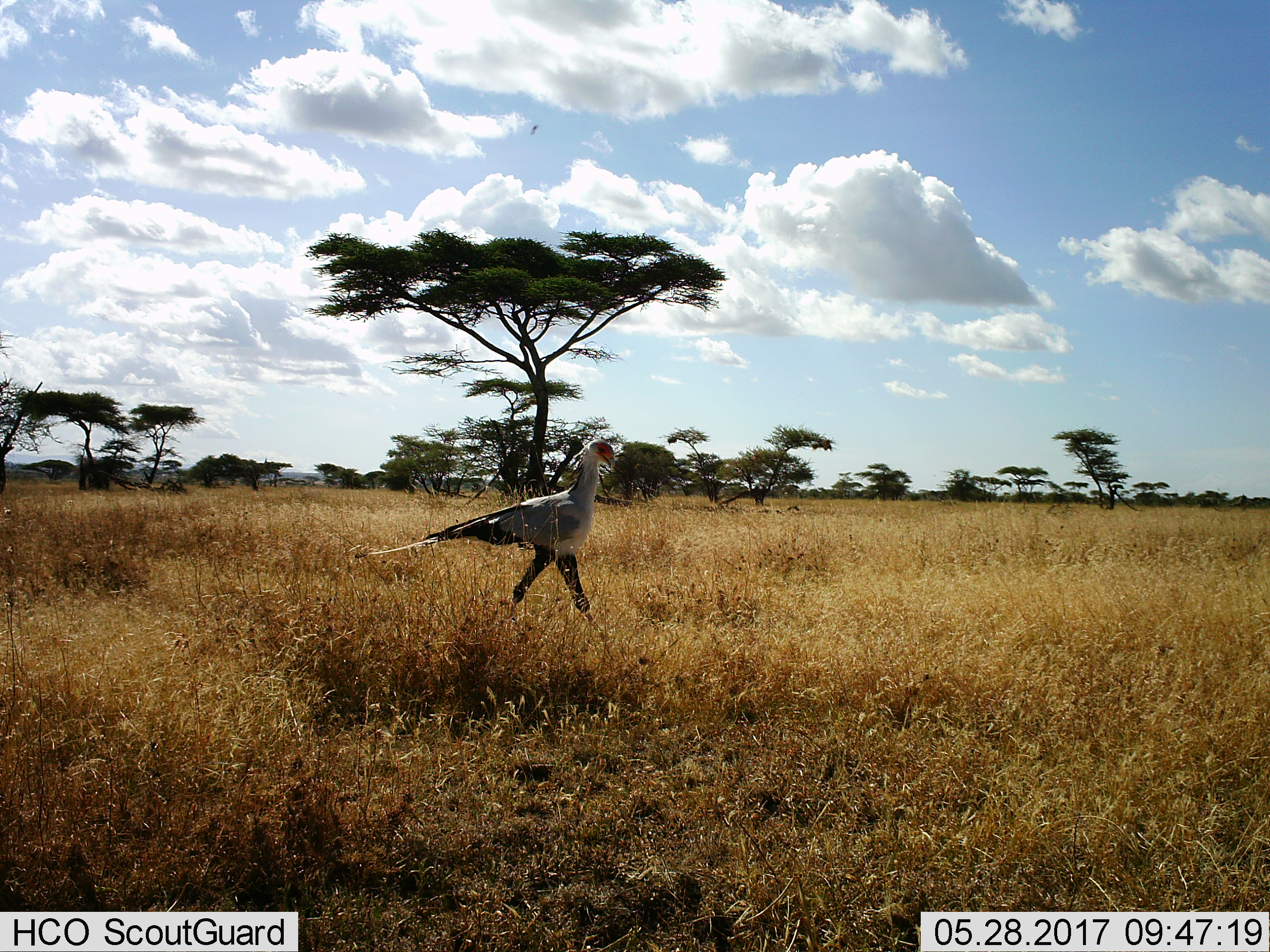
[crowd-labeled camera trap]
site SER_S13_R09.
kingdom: Animalia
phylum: Chordata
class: Aves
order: Accipitriformes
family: Sagittariidae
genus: Sagittarius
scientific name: Sagittarius serpentarius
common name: secretarybird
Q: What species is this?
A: Secretarybird (Sagittarius serpentarius).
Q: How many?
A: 1.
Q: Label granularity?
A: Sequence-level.